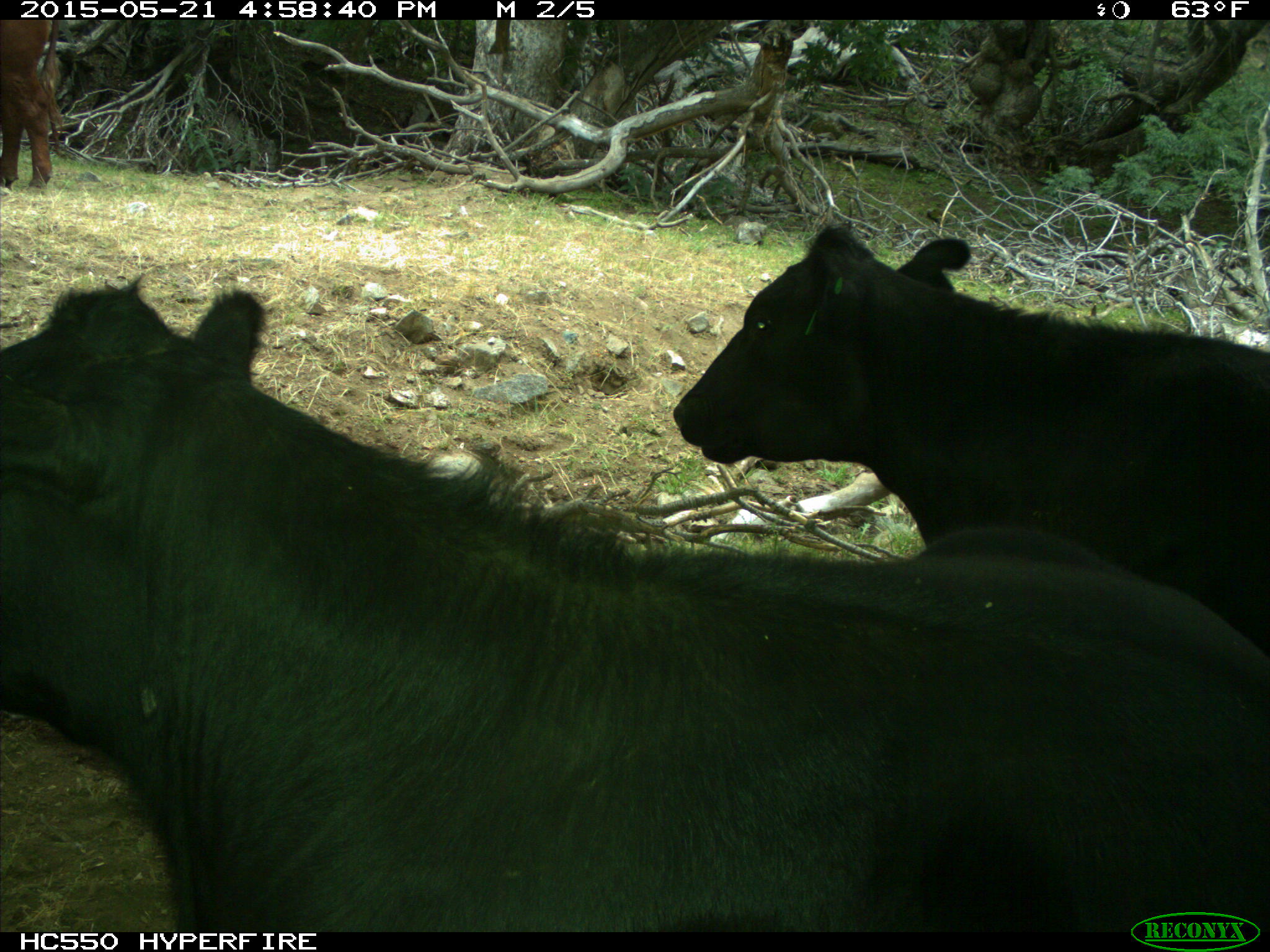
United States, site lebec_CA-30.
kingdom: Animalia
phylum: Chordata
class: Mammalia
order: Artiodactyla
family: Bovidae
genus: Bos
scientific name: Bos taurus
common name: domestic cow